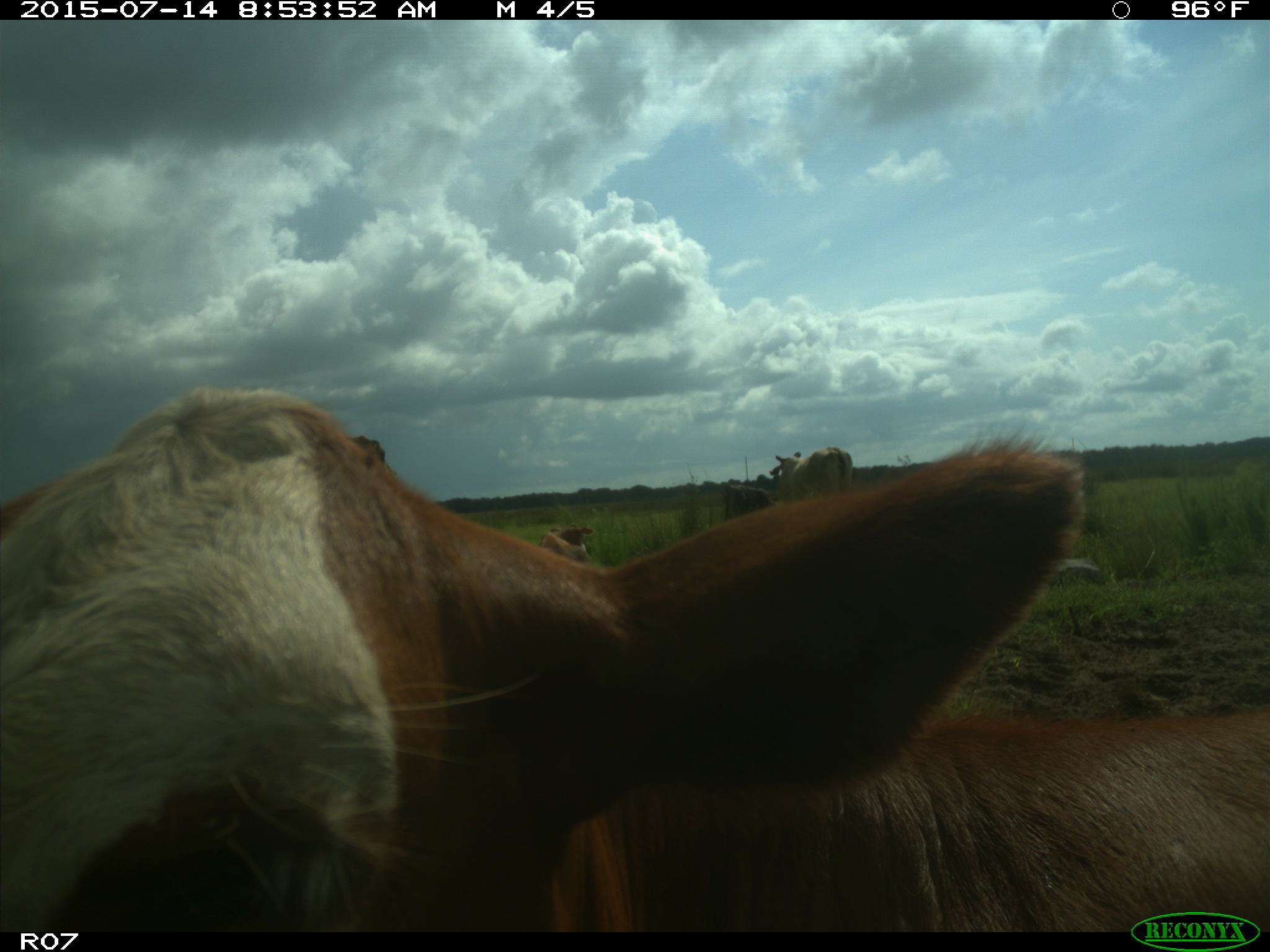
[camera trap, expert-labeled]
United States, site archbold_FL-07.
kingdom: Animalia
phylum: Chordata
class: Mammalia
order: Artiodactyla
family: Bovidae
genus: Bos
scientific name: Bos taurus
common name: domestic cow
Bos taurus (domestic cow).